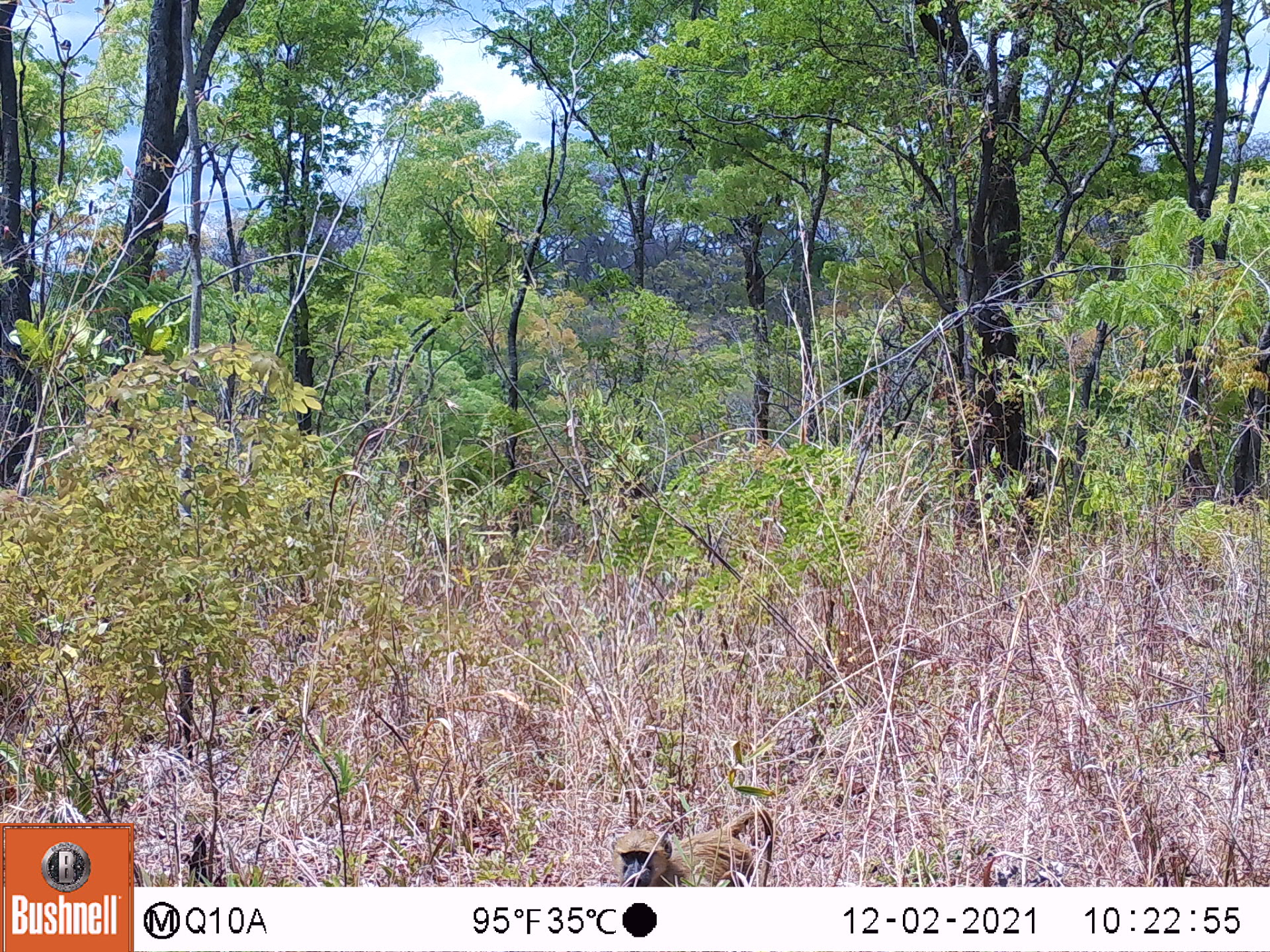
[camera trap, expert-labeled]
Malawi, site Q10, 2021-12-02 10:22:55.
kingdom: Animalia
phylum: Chordata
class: Mammalia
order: Primates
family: Cercopithecidae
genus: Papio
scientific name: Papio cynocephalus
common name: yellow baboon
Yellow baboon (Papio cynocephalus), count 1.